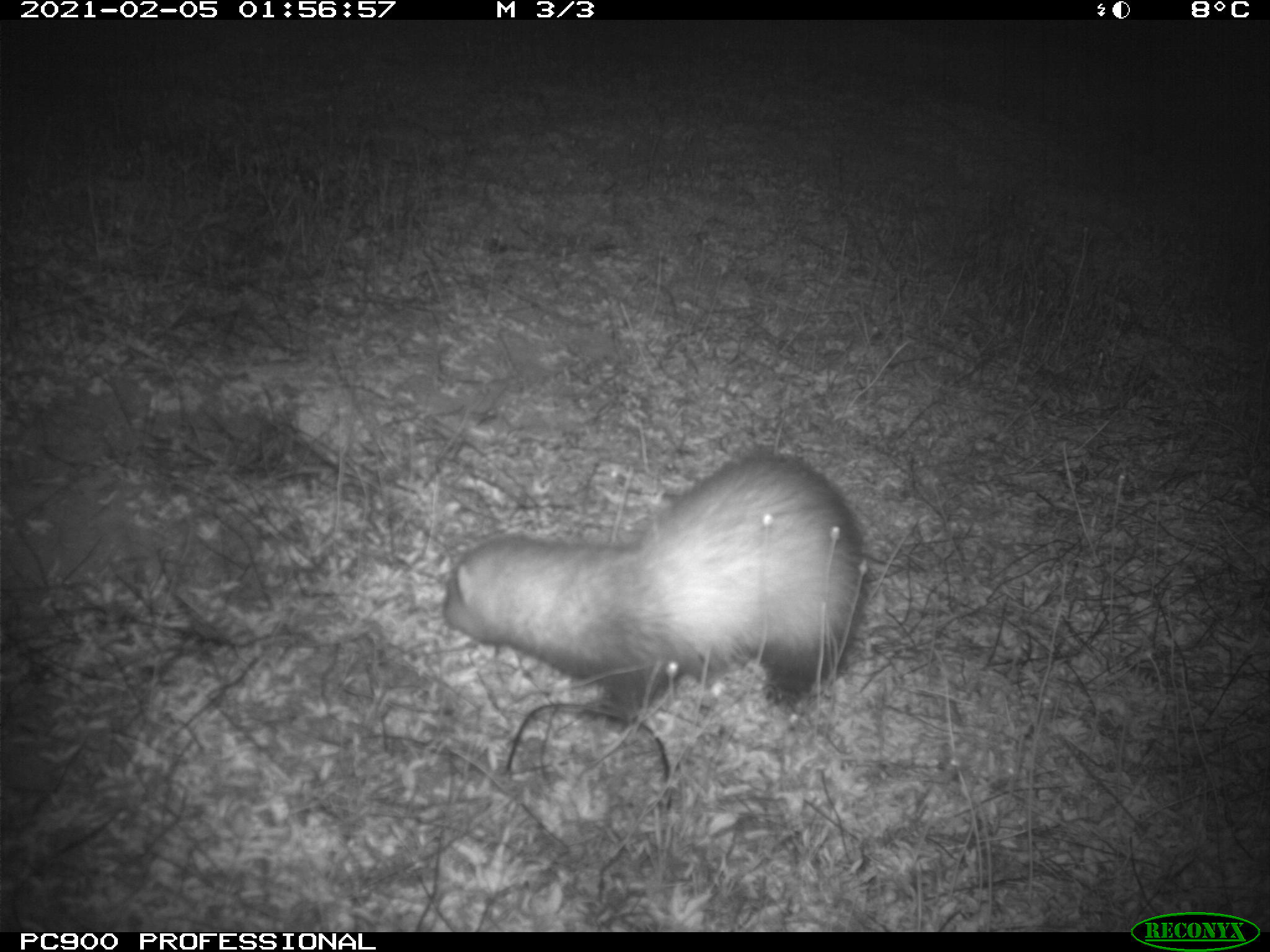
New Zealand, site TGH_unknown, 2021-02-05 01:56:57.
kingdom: Animalia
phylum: Chordata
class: Mammalia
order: Carnivora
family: Mustelidae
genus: Mustela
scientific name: Mustela furo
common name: ferret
Ferret (Mustela furo).